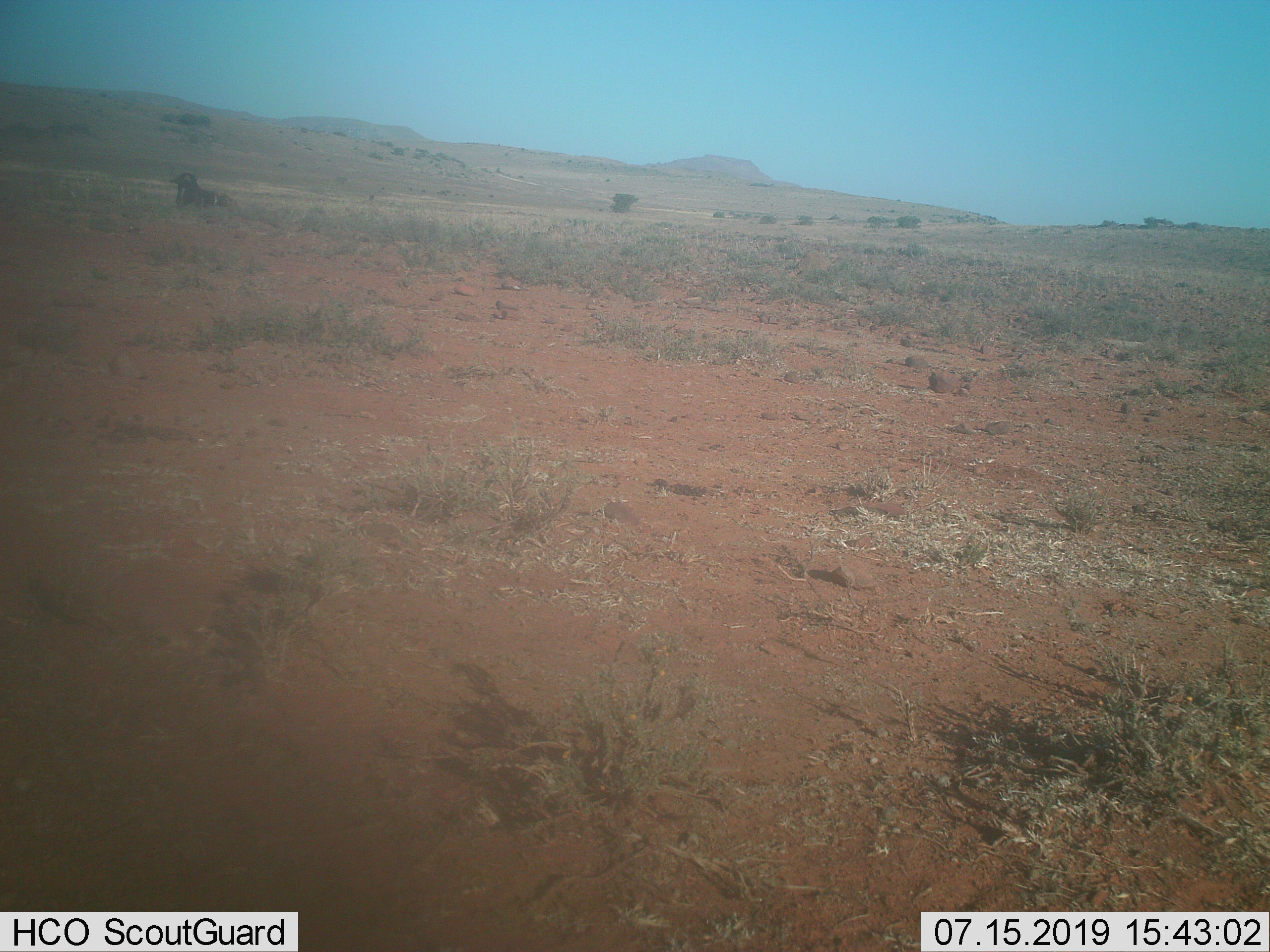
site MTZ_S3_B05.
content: unidentified animal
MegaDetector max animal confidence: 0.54